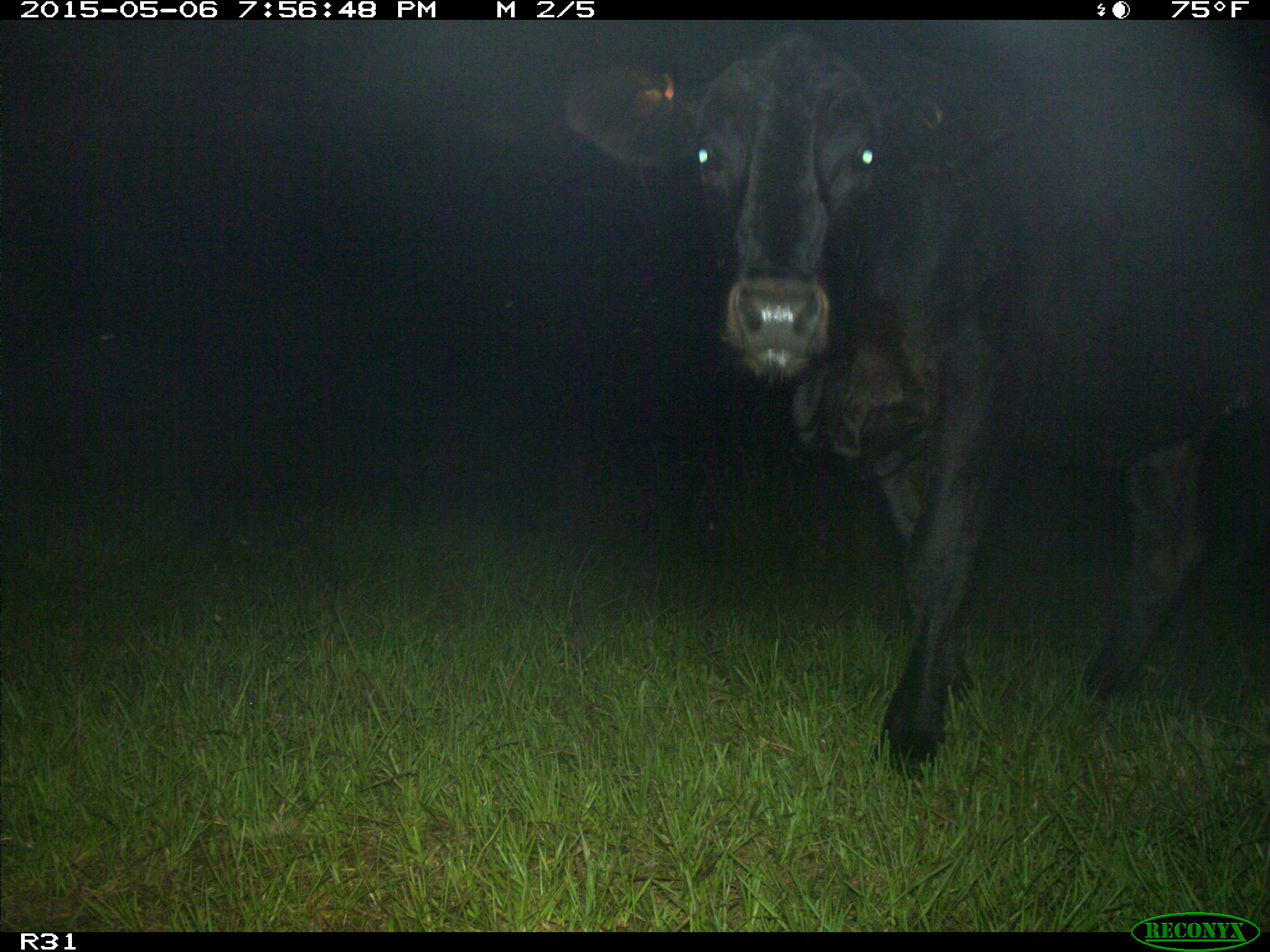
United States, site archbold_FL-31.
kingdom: Animalia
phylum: Chordata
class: Mammalia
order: Artiodactyla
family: Bovidae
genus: Bos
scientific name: Bos taurus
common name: domestic cow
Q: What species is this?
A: Bos taurus (domestic cow).